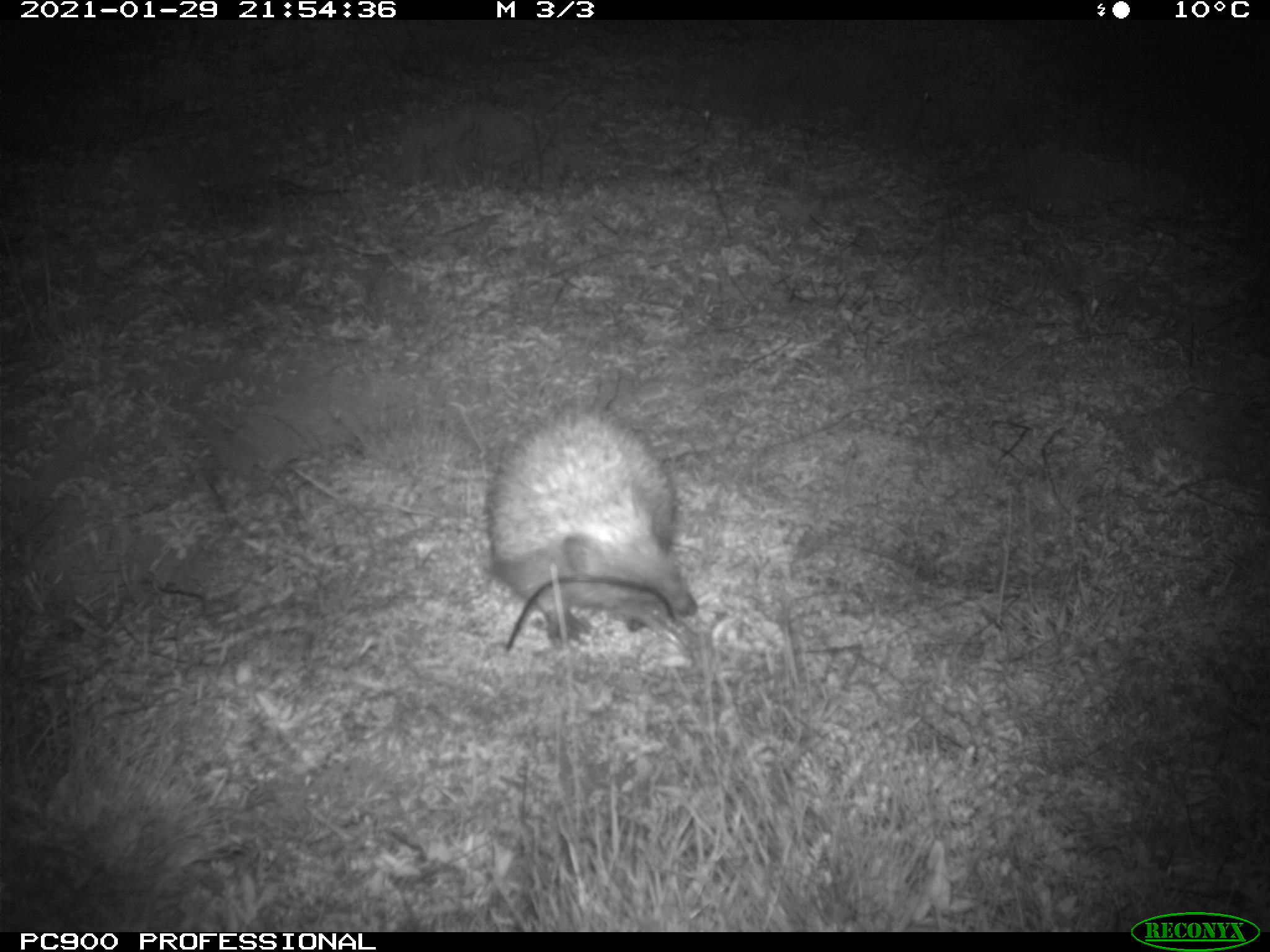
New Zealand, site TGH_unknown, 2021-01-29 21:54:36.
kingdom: Animalia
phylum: Chordata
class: Mammalia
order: Eulipotyphla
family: Erinaceidae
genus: Erinaceus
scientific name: Erinaceus europaeus europaeus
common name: european hedgehog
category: hedgehog